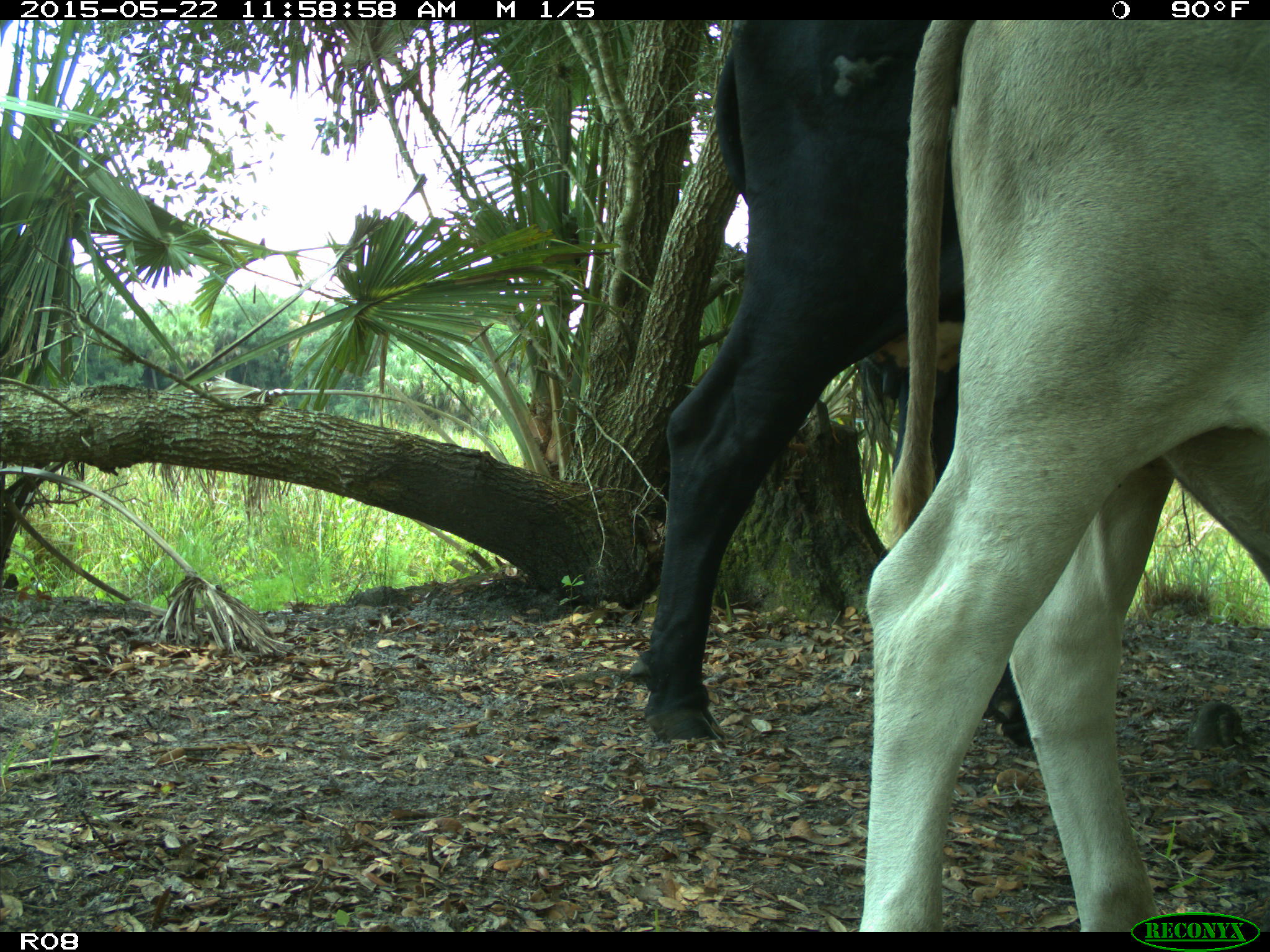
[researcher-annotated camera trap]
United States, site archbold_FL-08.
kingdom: Animalia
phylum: Chordata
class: Mammalia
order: Artiodactyla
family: Bovidae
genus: Bos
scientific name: Bos taurus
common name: domestic cow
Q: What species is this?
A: Bos taurus (domestic cow).